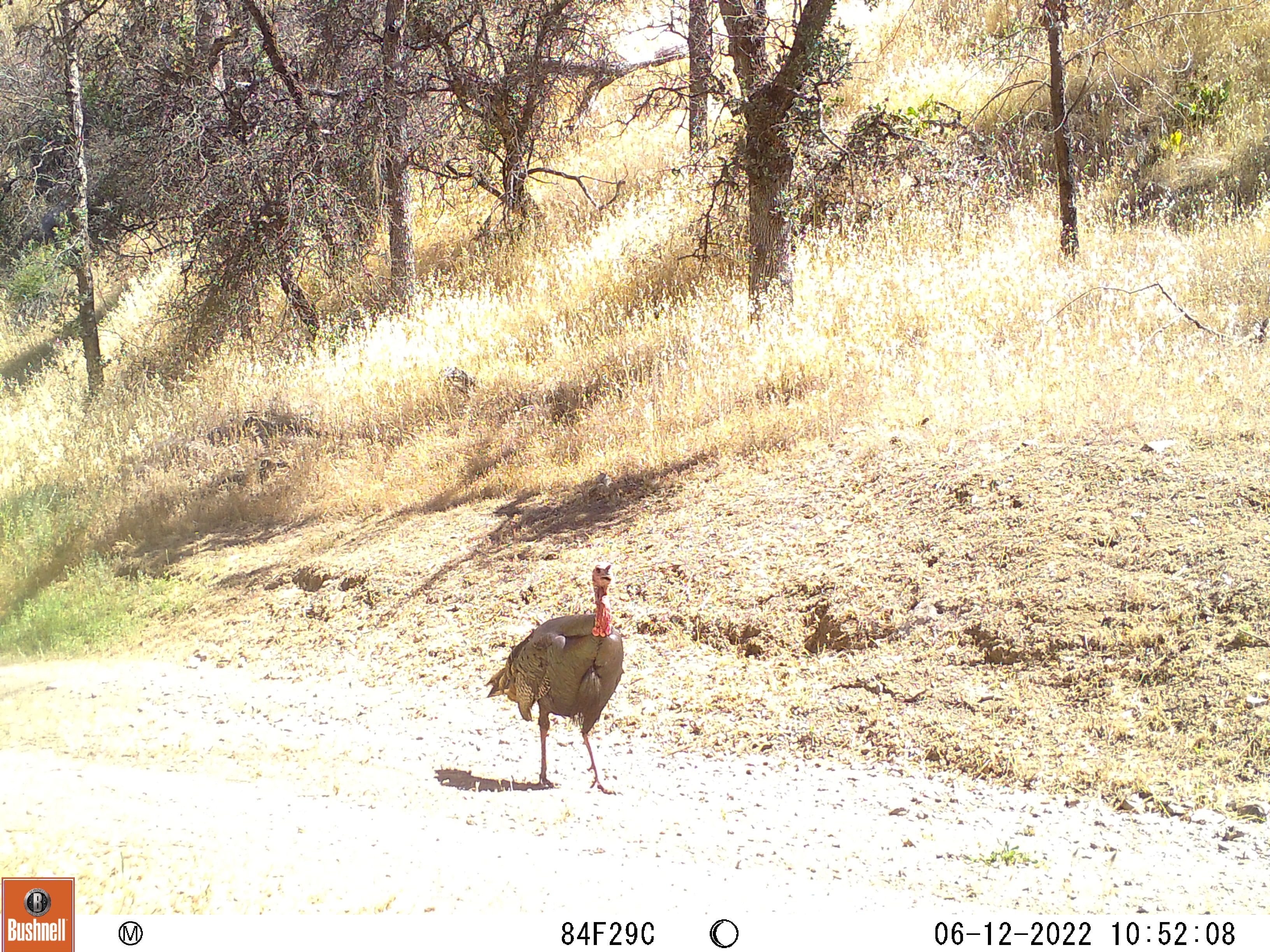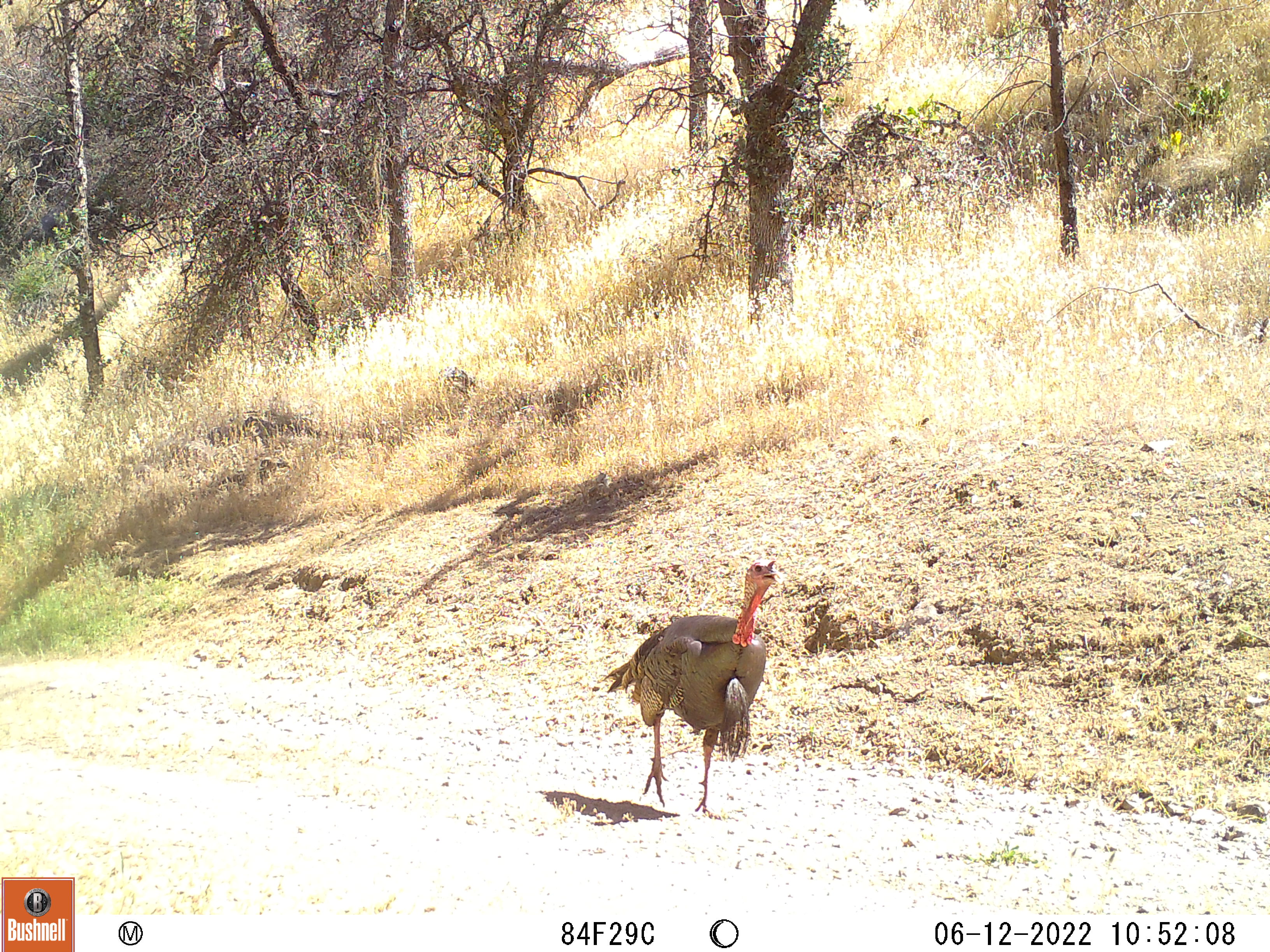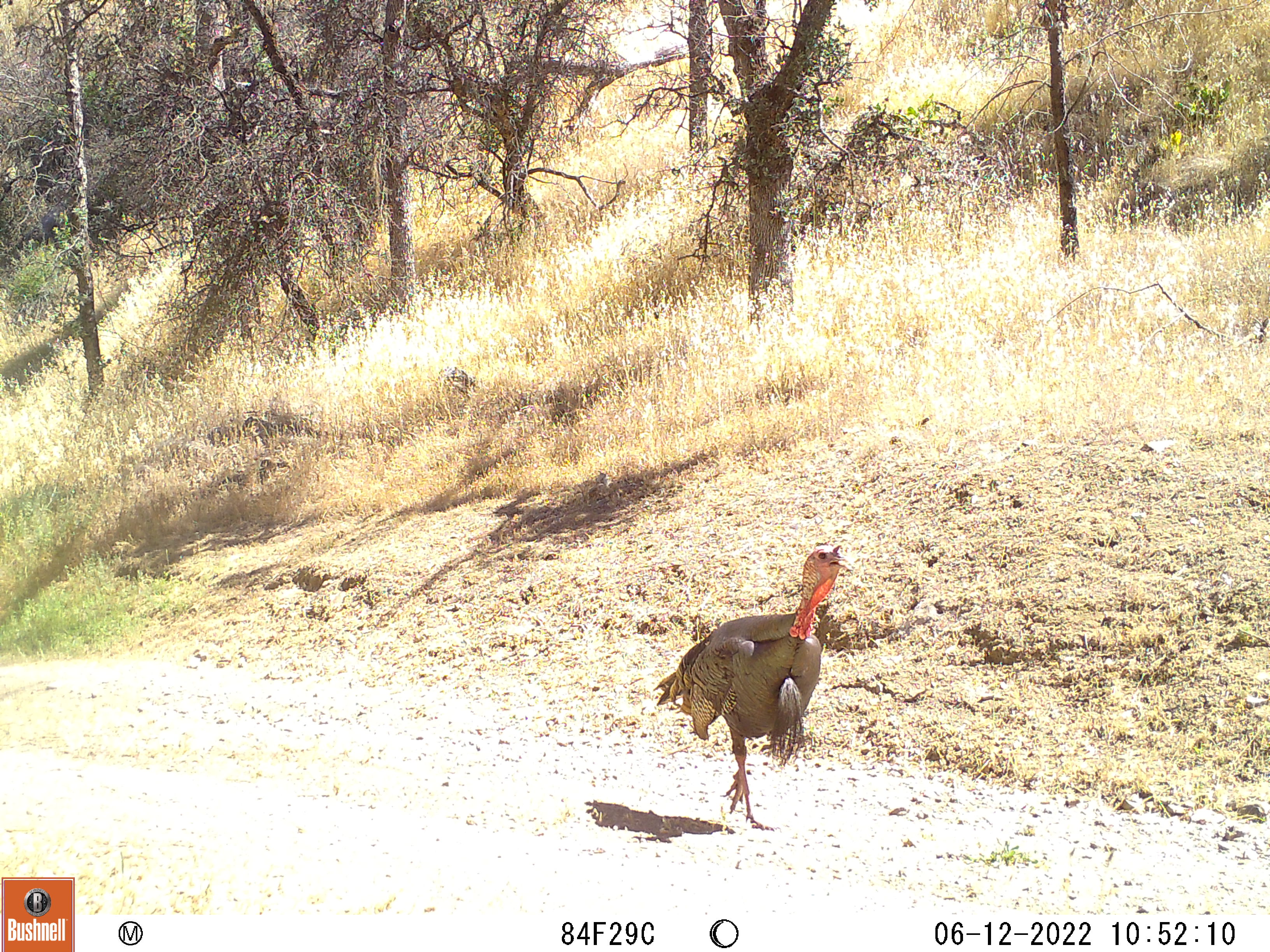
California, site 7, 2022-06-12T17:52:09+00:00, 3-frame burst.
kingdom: Animalia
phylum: Chordata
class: Aves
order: Galliformes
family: Phasianidae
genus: Meleagris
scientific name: Meleagris gallopavo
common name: turkey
Turkey (Meleagris gallopavo).